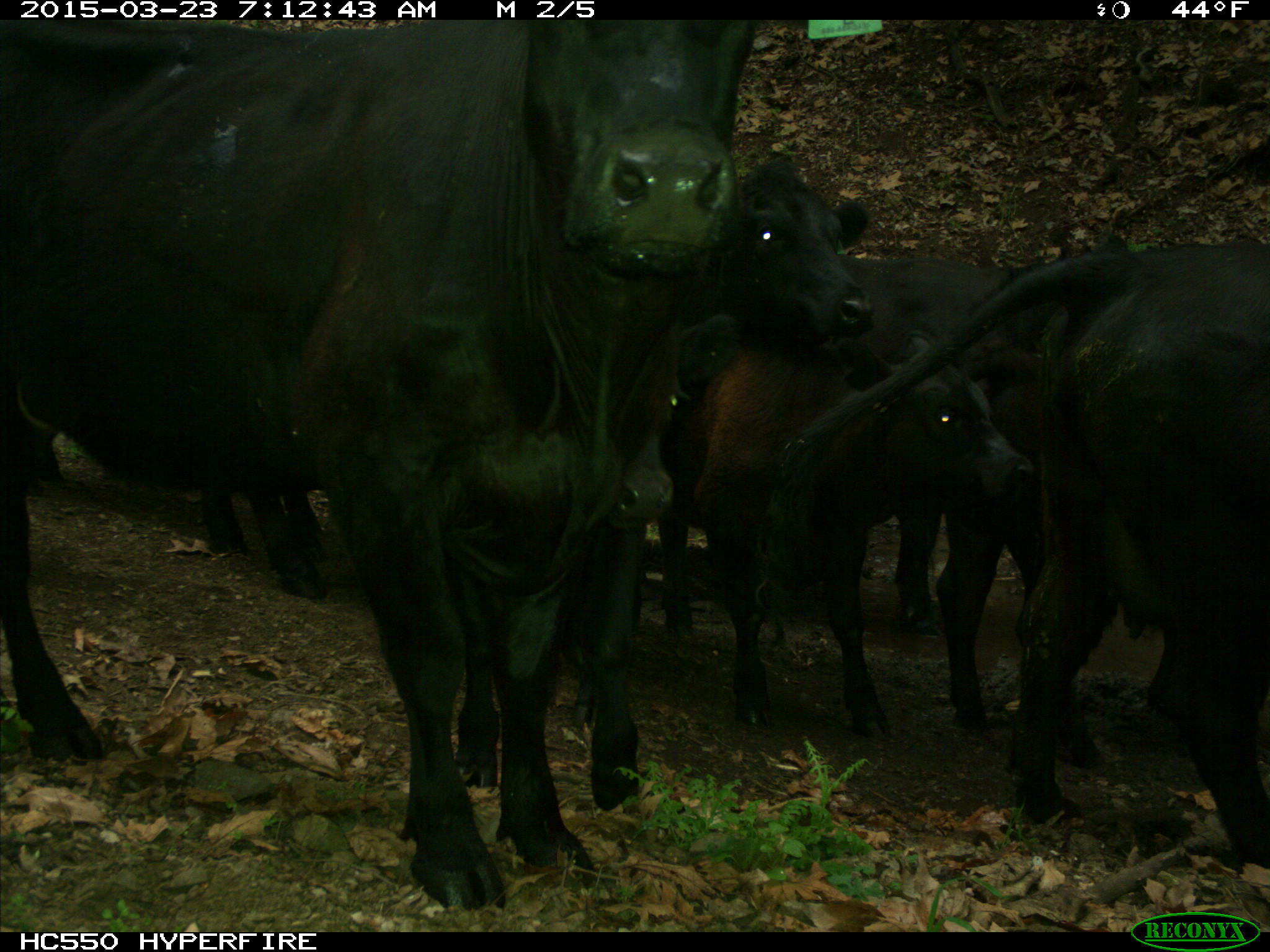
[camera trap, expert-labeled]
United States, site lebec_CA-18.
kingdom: Animalia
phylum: Chordata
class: Mammalia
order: Artiodactyla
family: Bovidae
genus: Bos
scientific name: Bos taurus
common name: domestic cow